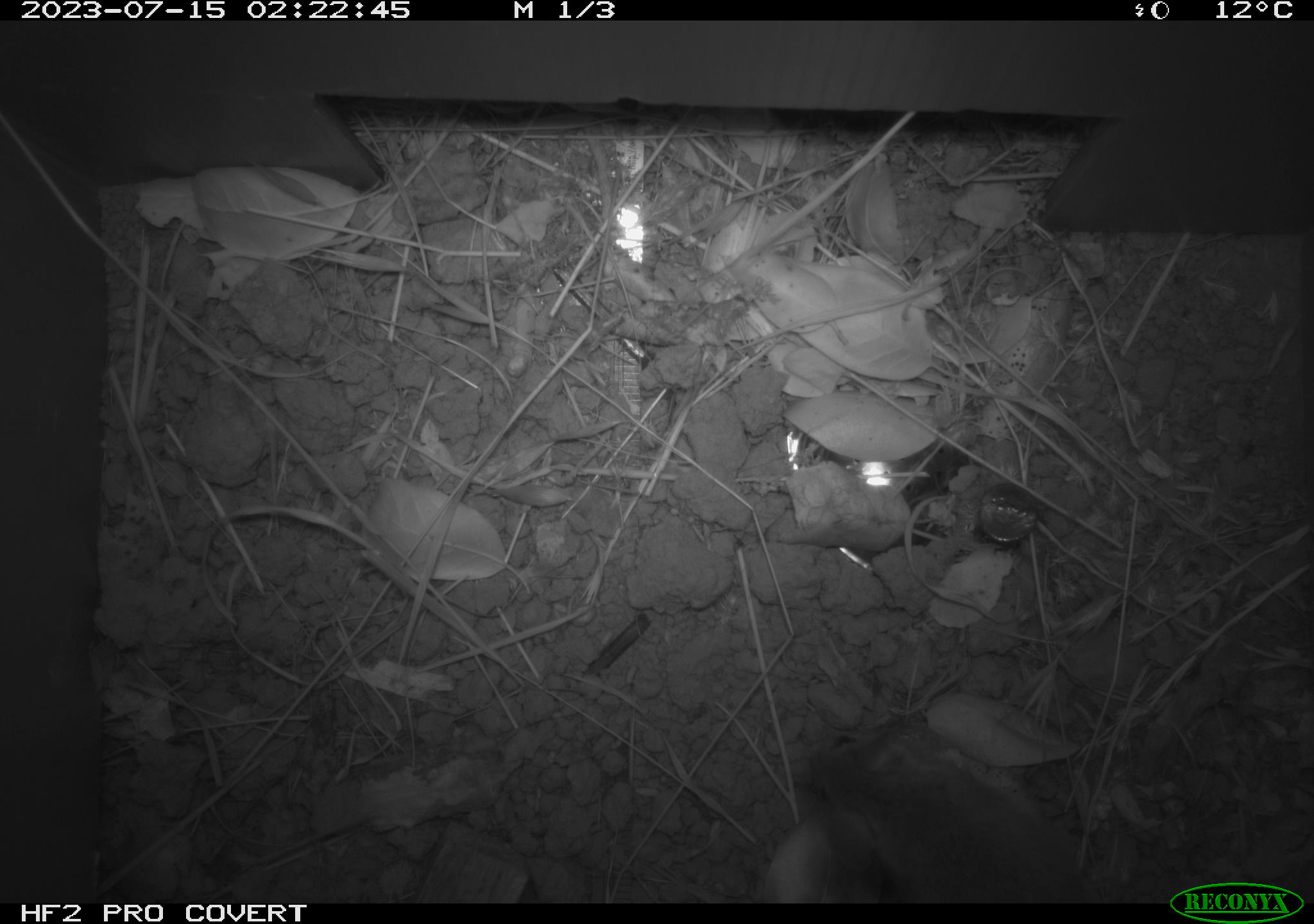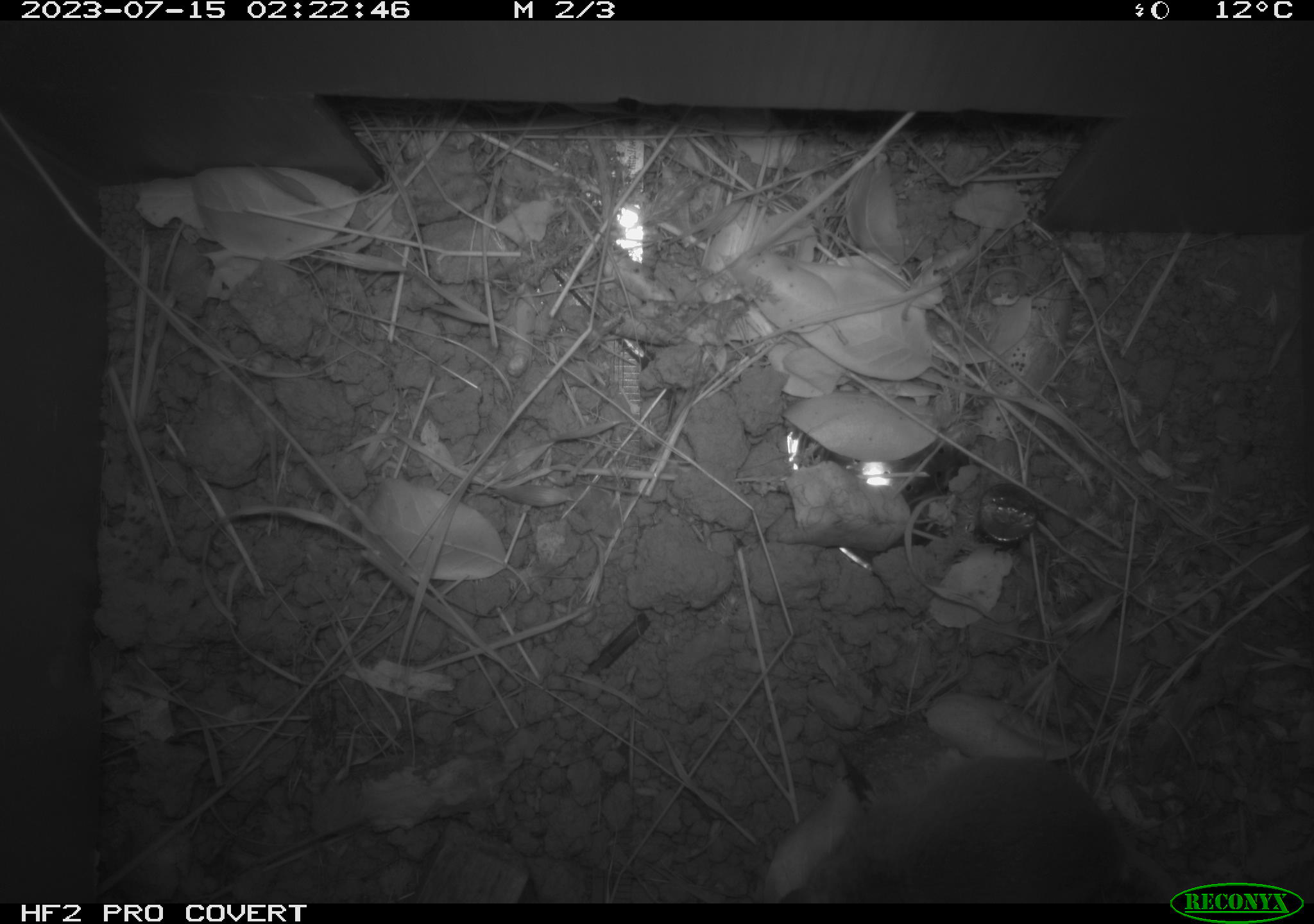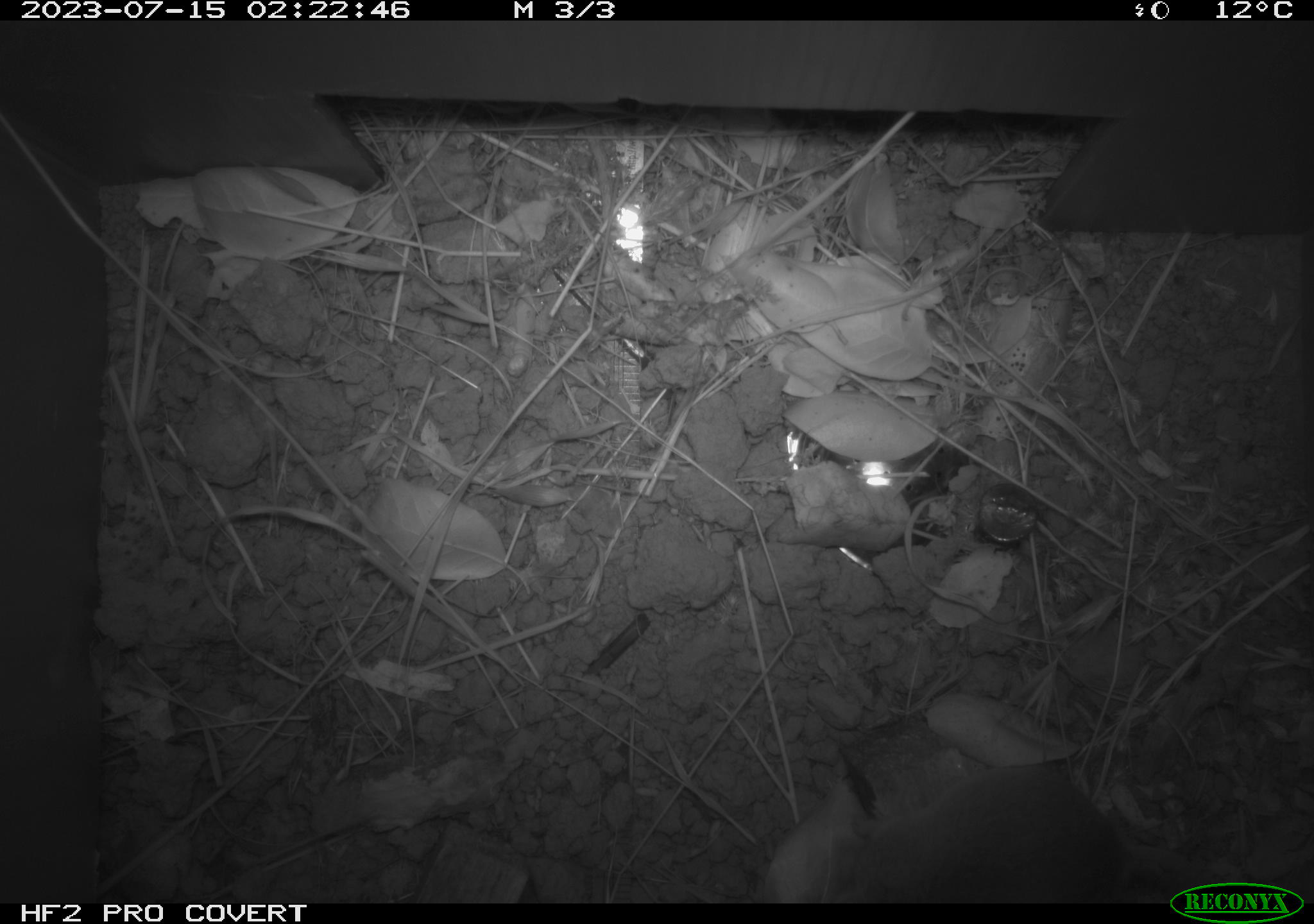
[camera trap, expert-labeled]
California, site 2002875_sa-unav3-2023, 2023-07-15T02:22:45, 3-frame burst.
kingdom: Animalia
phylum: Chordata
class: Mammalia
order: Rodentia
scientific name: Rodentia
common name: mouse species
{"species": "mouse species (Rodentia)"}